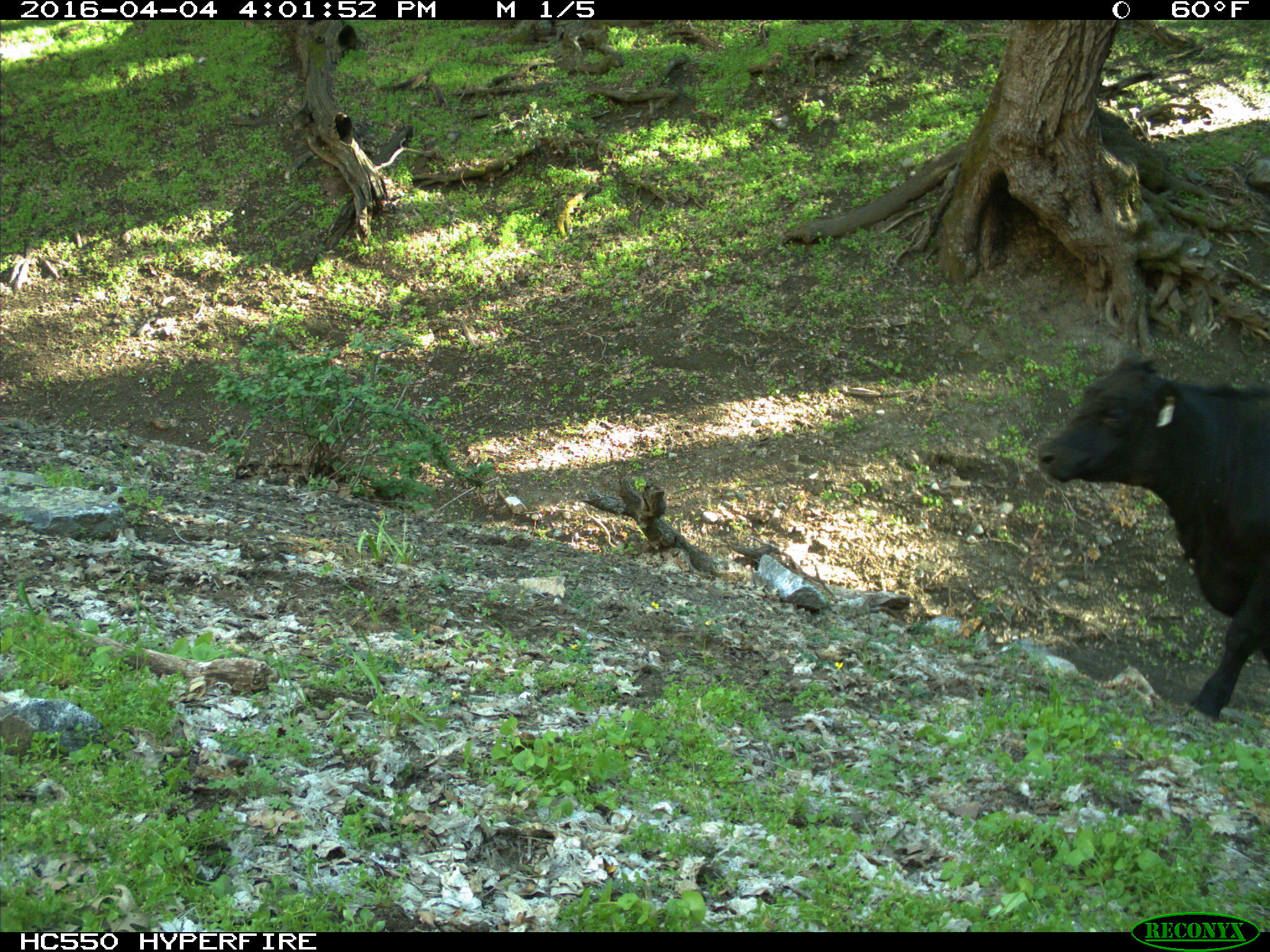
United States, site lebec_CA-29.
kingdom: Animalia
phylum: Chordata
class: Mammalia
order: Artiodactyla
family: Bovidae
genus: Bos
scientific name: Bos taurus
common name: domestic cow